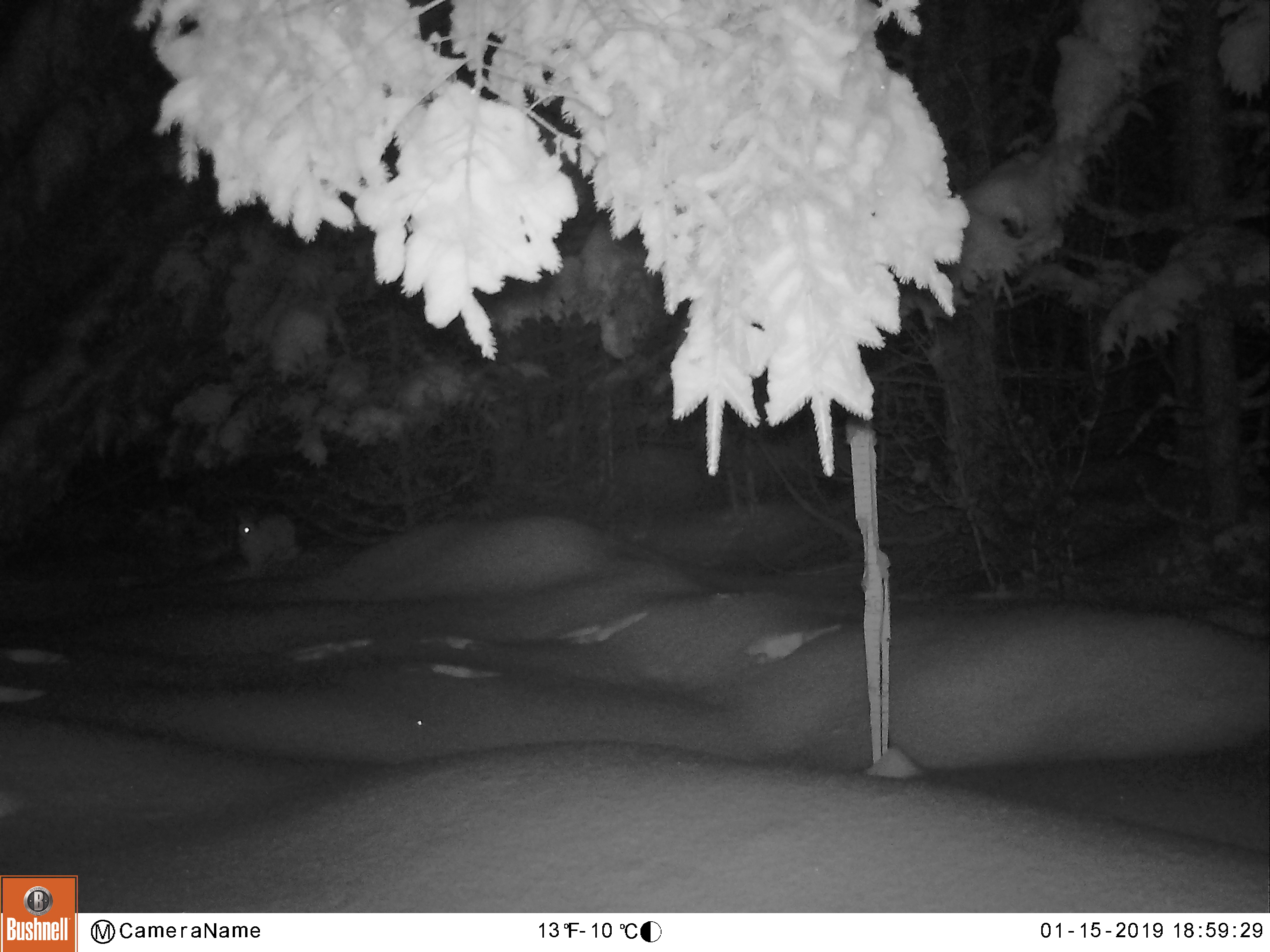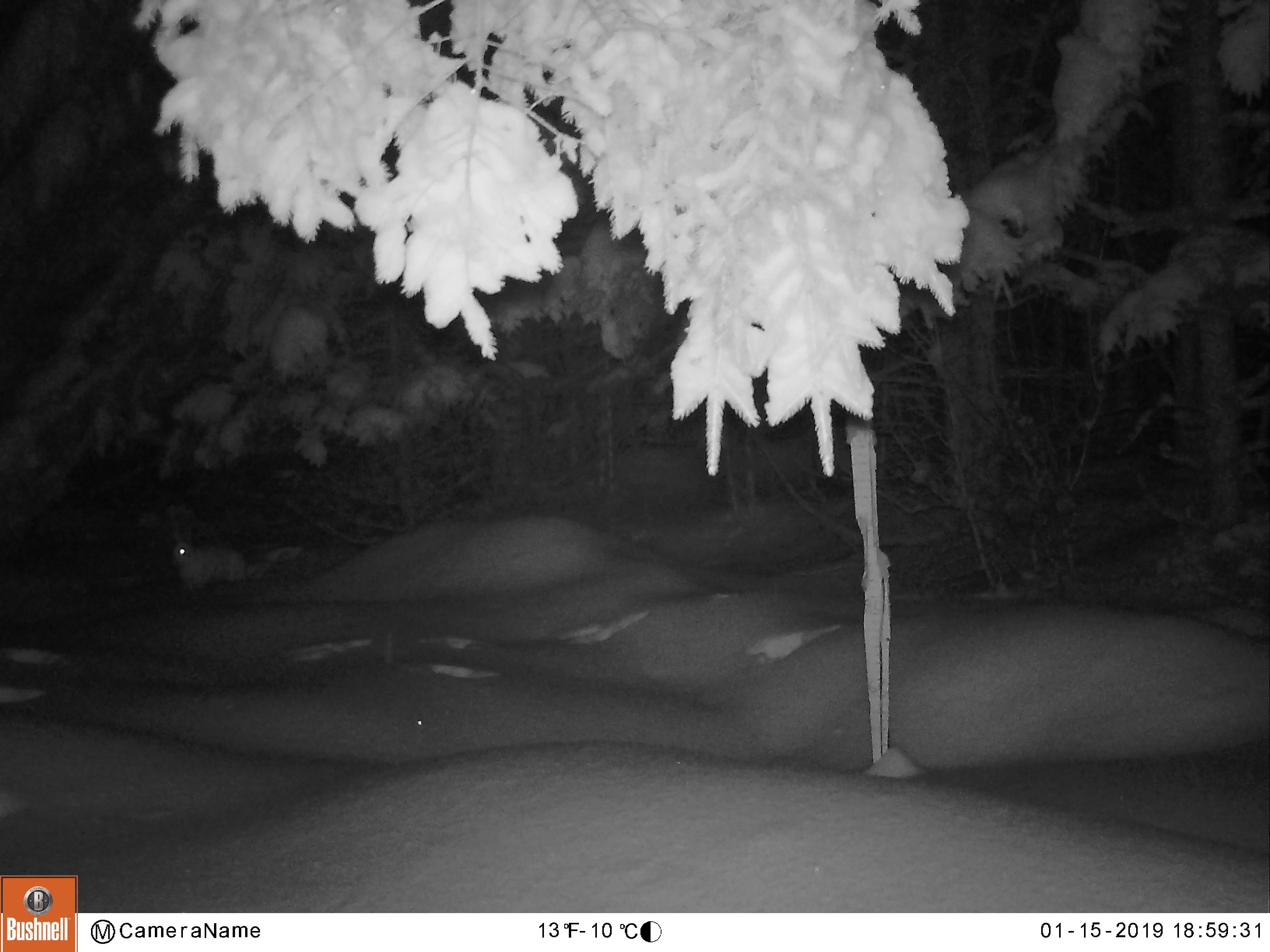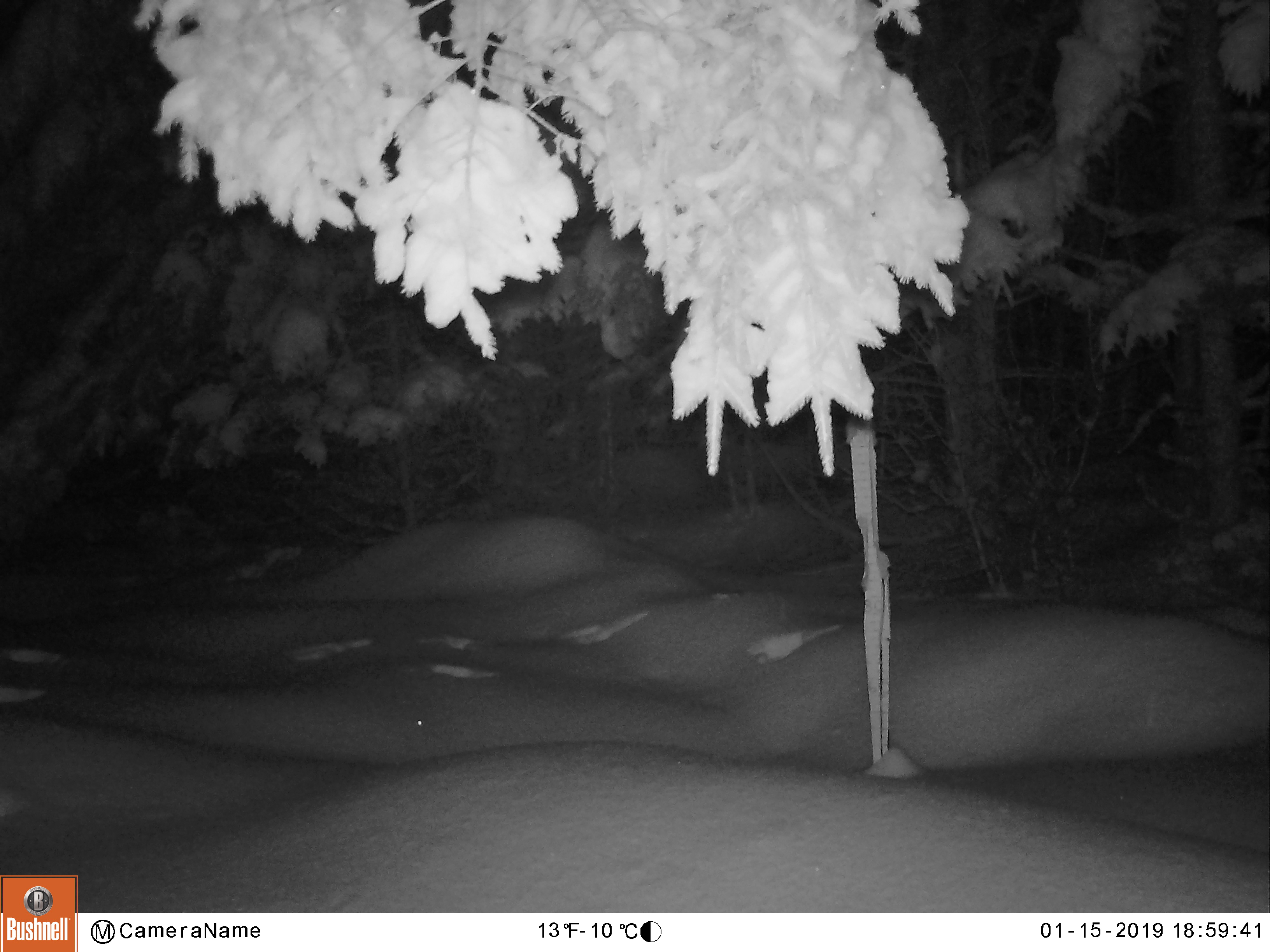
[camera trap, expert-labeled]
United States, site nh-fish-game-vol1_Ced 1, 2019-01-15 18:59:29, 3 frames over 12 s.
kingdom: Animalia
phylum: Chordata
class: Mammalia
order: Lagomorpha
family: Leporidae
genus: Lepus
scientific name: Lepus americanus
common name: snowshoe hare